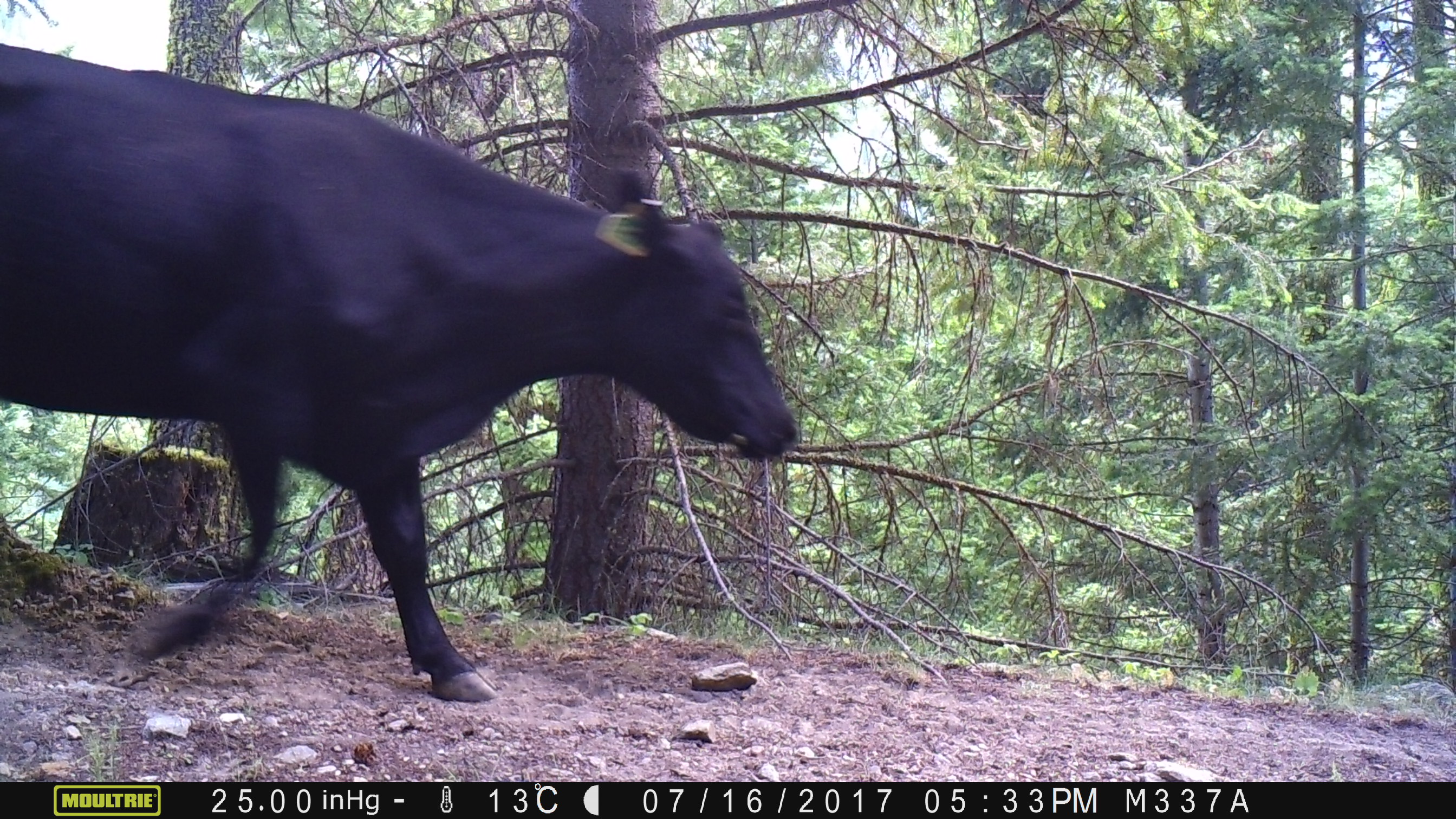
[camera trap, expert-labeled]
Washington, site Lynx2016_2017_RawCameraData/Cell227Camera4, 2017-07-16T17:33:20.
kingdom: Animalia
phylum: Chordata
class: Mammalia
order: Artiodactyla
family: Bovidae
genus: Bos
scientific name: Bos taurus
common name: domestic cattle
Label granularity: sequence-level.